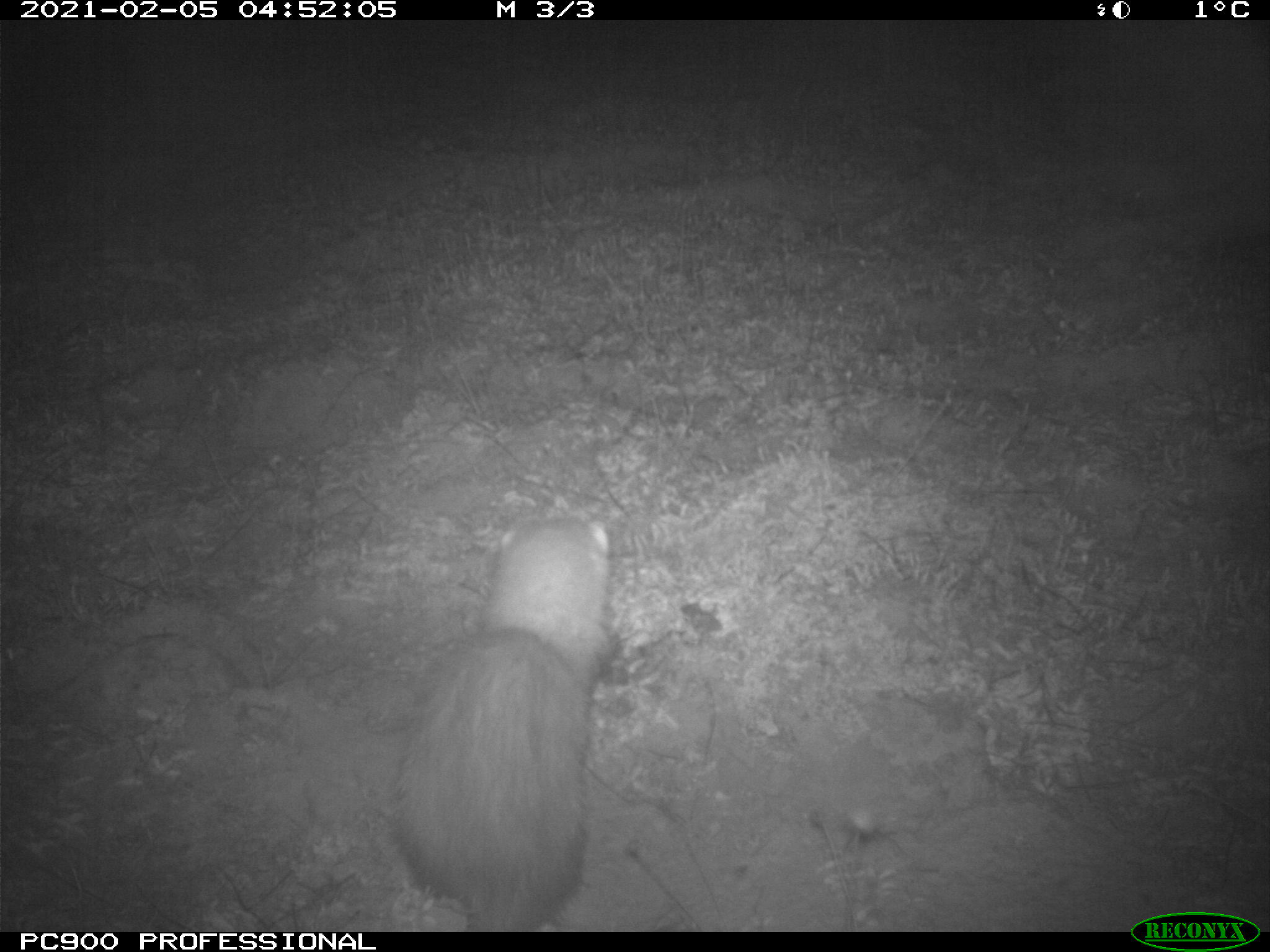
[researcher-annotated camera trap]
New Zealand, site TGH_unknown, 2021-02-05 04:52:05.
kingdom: Animalia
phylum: Chordata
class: Mammalia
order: Carnivora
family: Mustelidae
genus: Mustela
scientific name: Mustela furo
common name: ferret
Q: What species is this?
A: Ferret (Mustela furo).